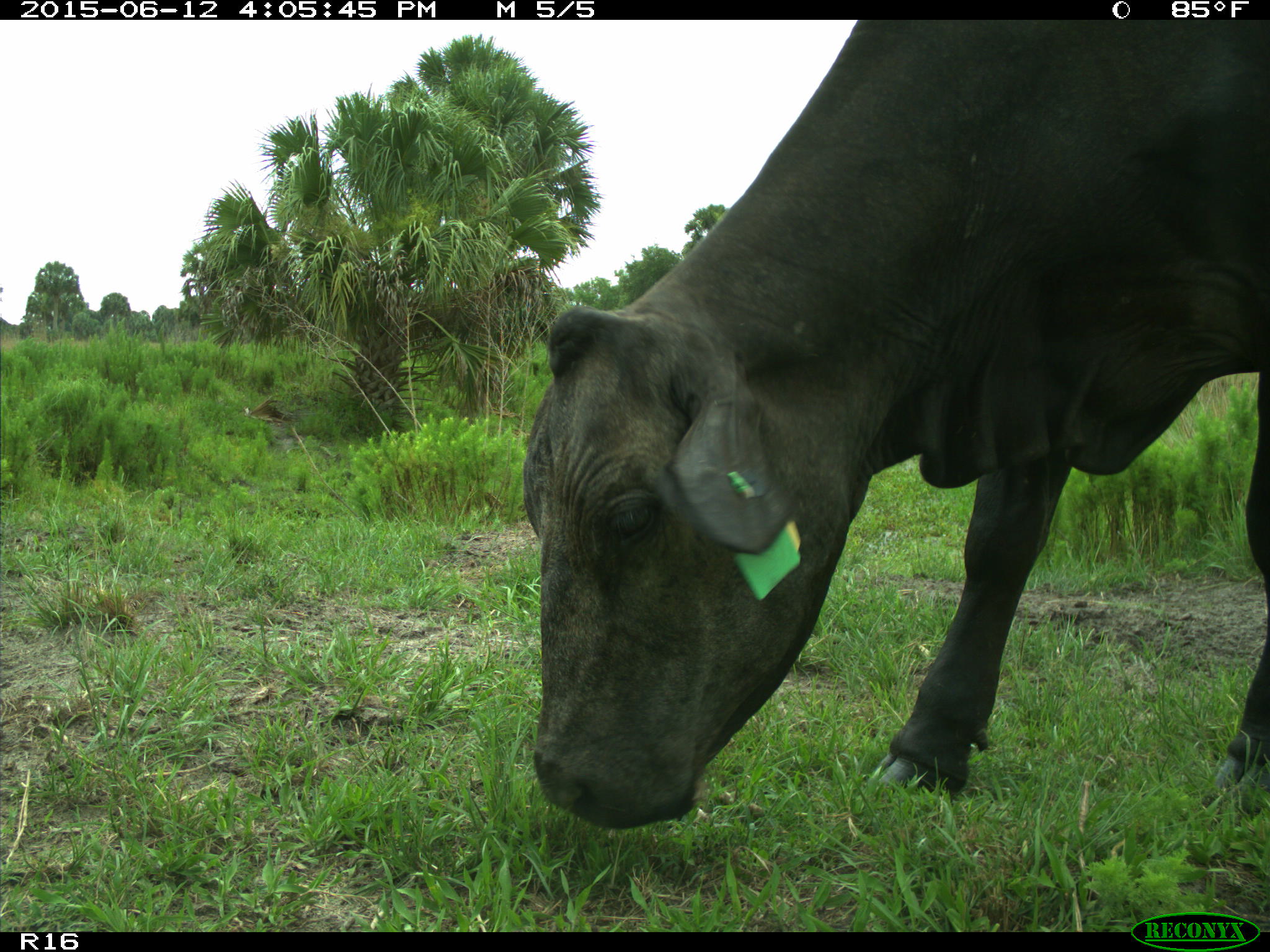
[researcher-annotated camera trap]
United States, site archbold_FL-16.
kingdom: Animalia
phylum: Chordata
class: Mammalia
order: Artiodactyla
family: Bovidae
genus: Bos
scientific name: Bos taurus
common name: domestic cow